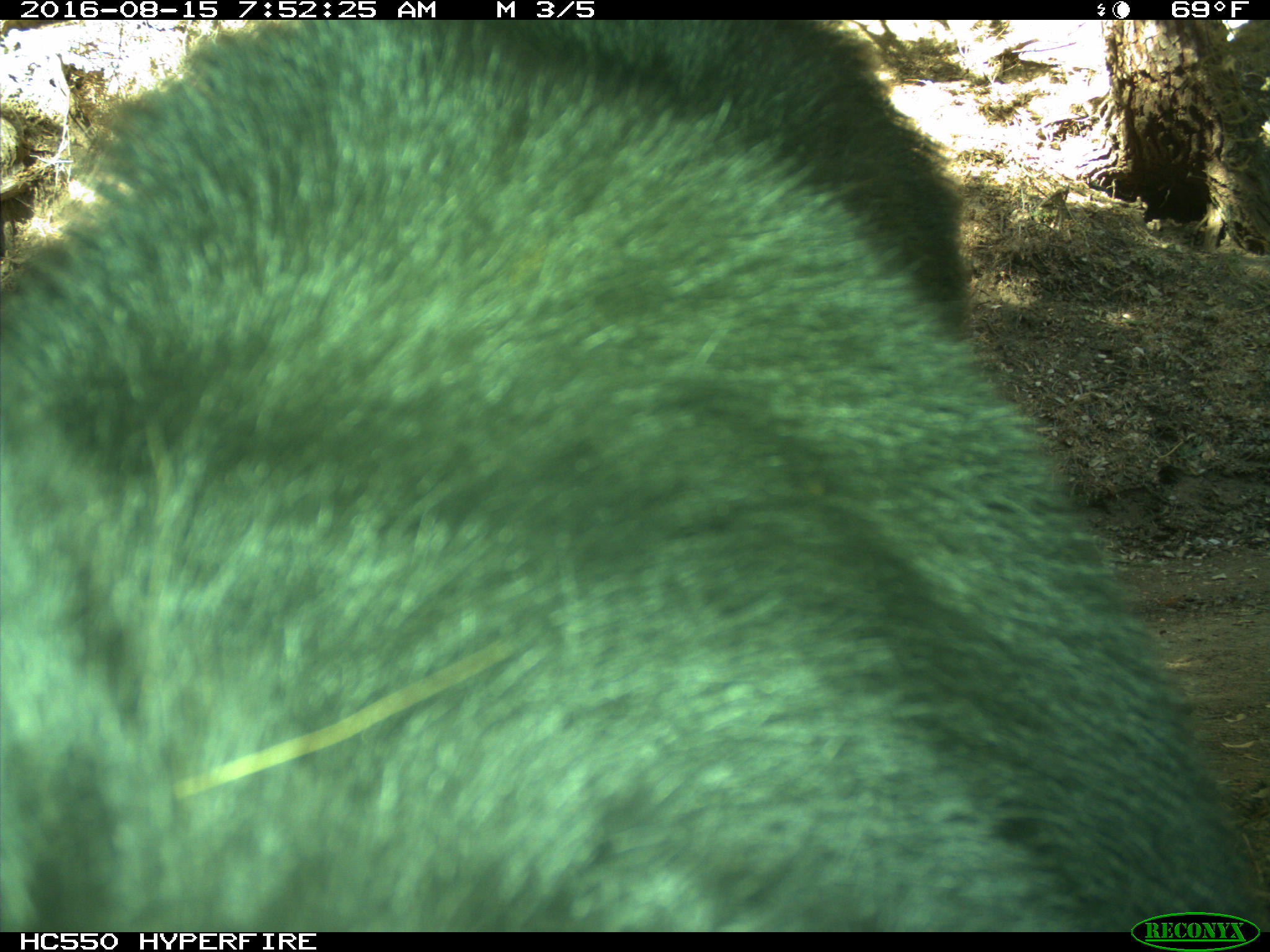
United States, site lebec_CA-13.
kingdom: Animalia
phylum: Chordata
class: Mammalia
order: Carnivora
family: Ursidae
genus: Ursus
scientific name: Ursus americanus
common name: american black bear